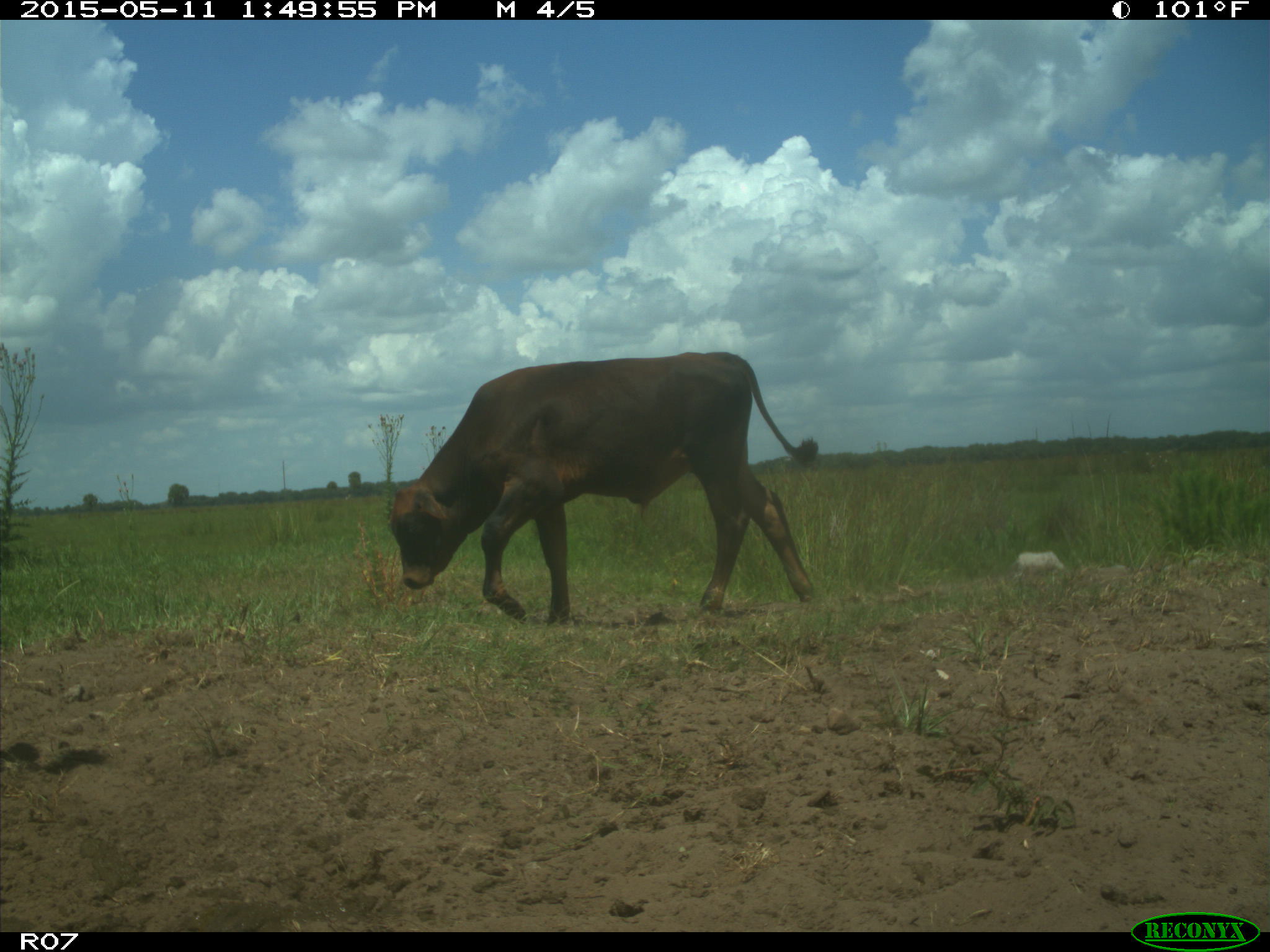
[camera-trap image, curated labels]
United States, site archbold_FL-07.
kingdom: Animalia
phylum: Chordata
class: Mammalia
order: Artiodactyla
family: Bovidae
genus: Bos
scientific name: Bos taurus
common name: domestic cow